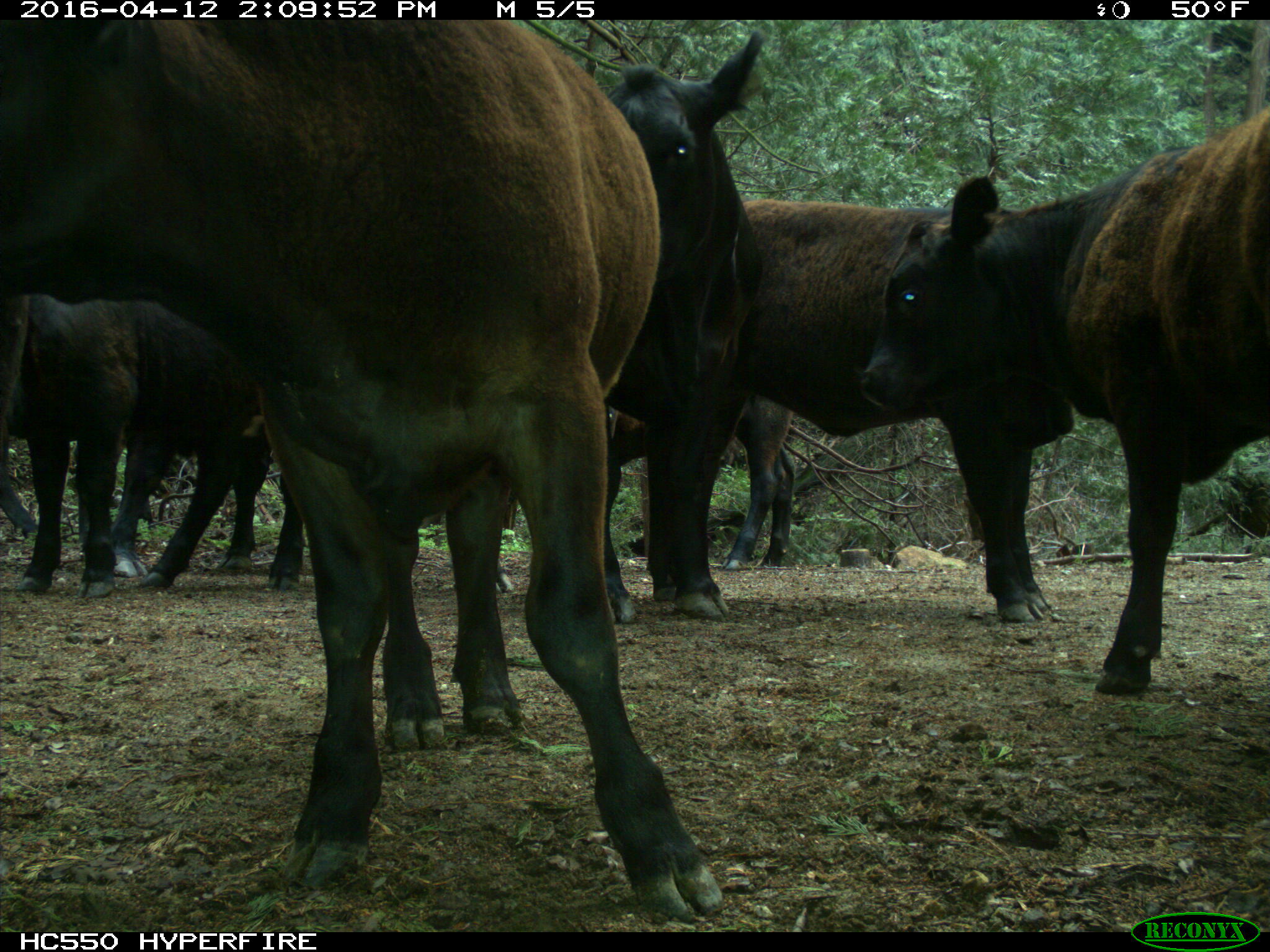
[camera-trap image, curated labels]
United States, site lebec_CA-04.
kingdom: Animalia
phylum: Chordata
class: Mammalia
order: Artiodactyla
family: Bovidae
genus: Bos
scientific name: Bos taurus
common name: domestic cow